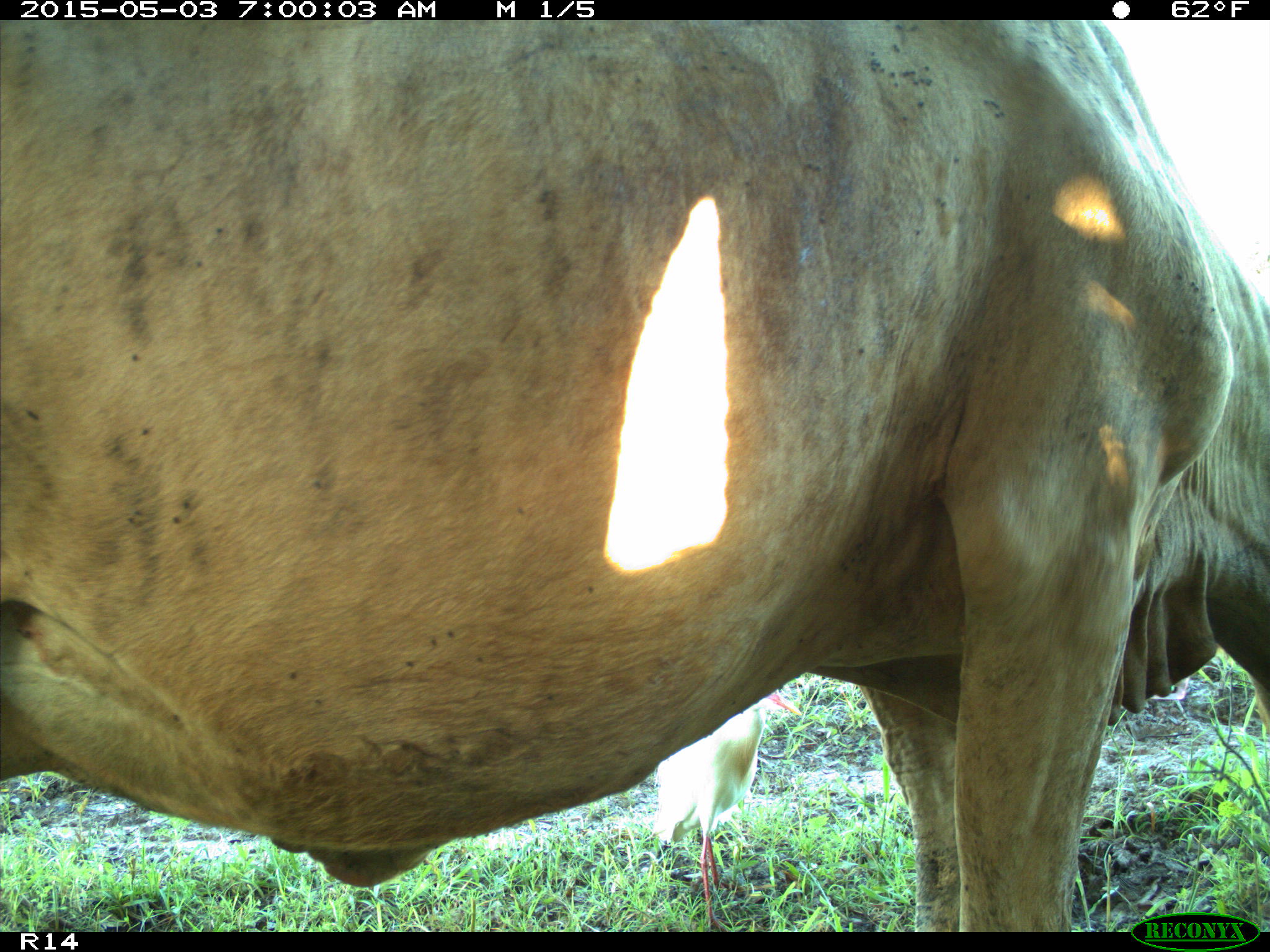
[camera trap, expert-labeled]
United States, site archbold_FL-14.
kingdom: Animalia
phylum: Chordata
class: Mammalia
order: Artiodactyla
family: Bovidae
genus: Bos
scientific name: Bos taurus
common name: domestic cow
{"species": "Bos taurus (domestic cow)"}